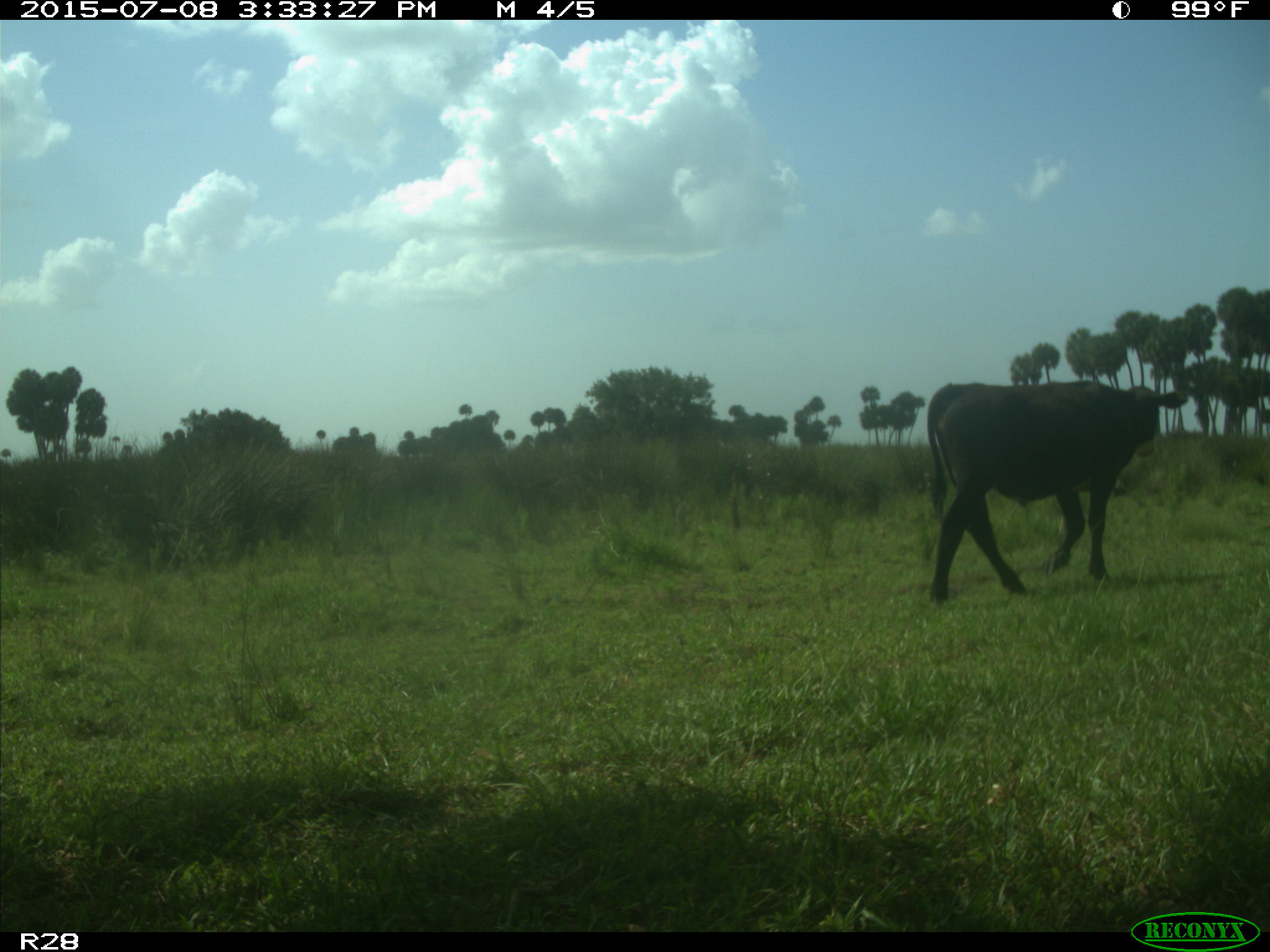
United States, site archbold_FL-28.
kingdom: Animalia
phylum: Chordata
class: Mammalia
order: Artiodactyla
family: Bovidae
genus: Bos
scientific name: Bos taurus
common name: domestic cow